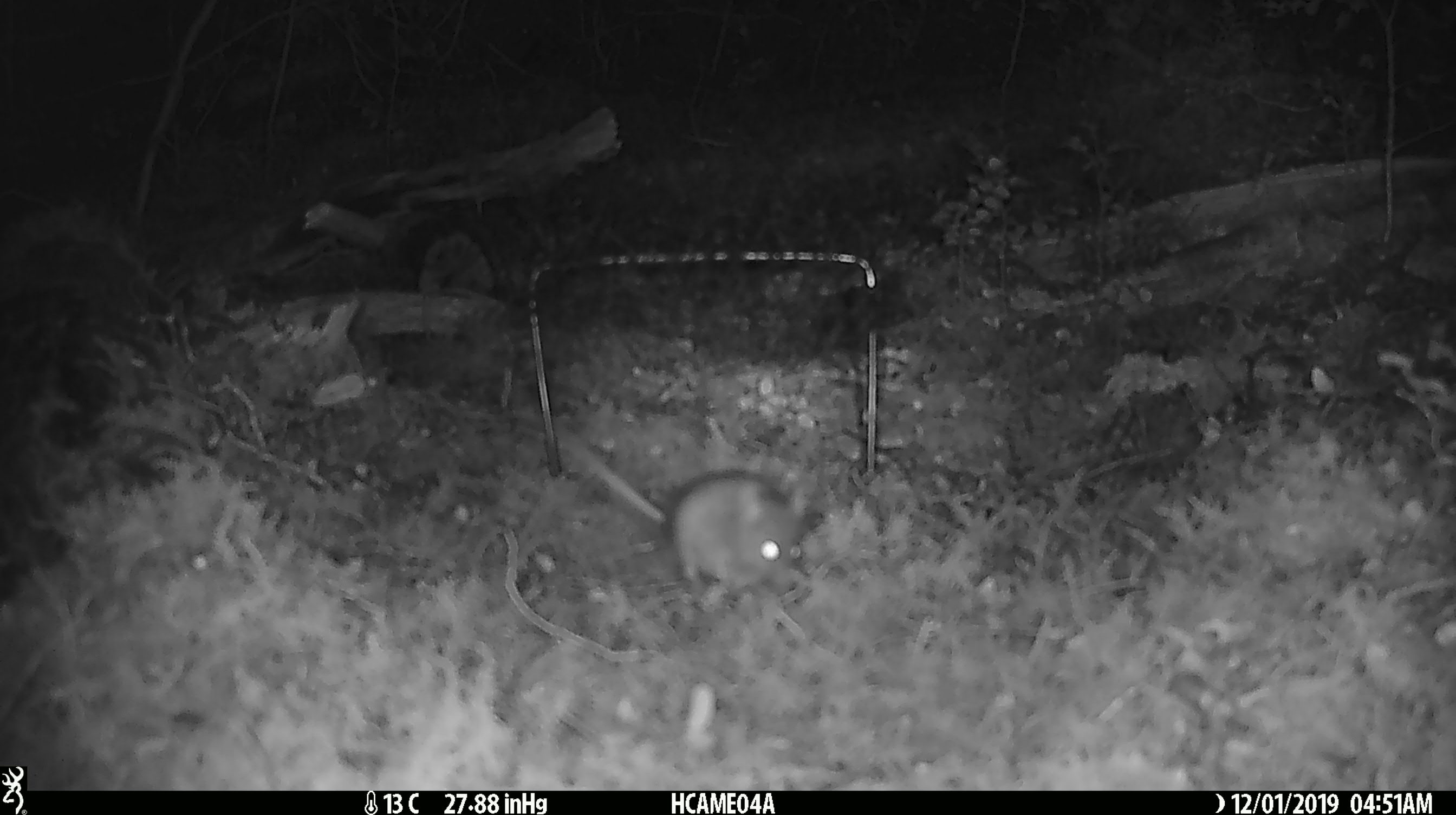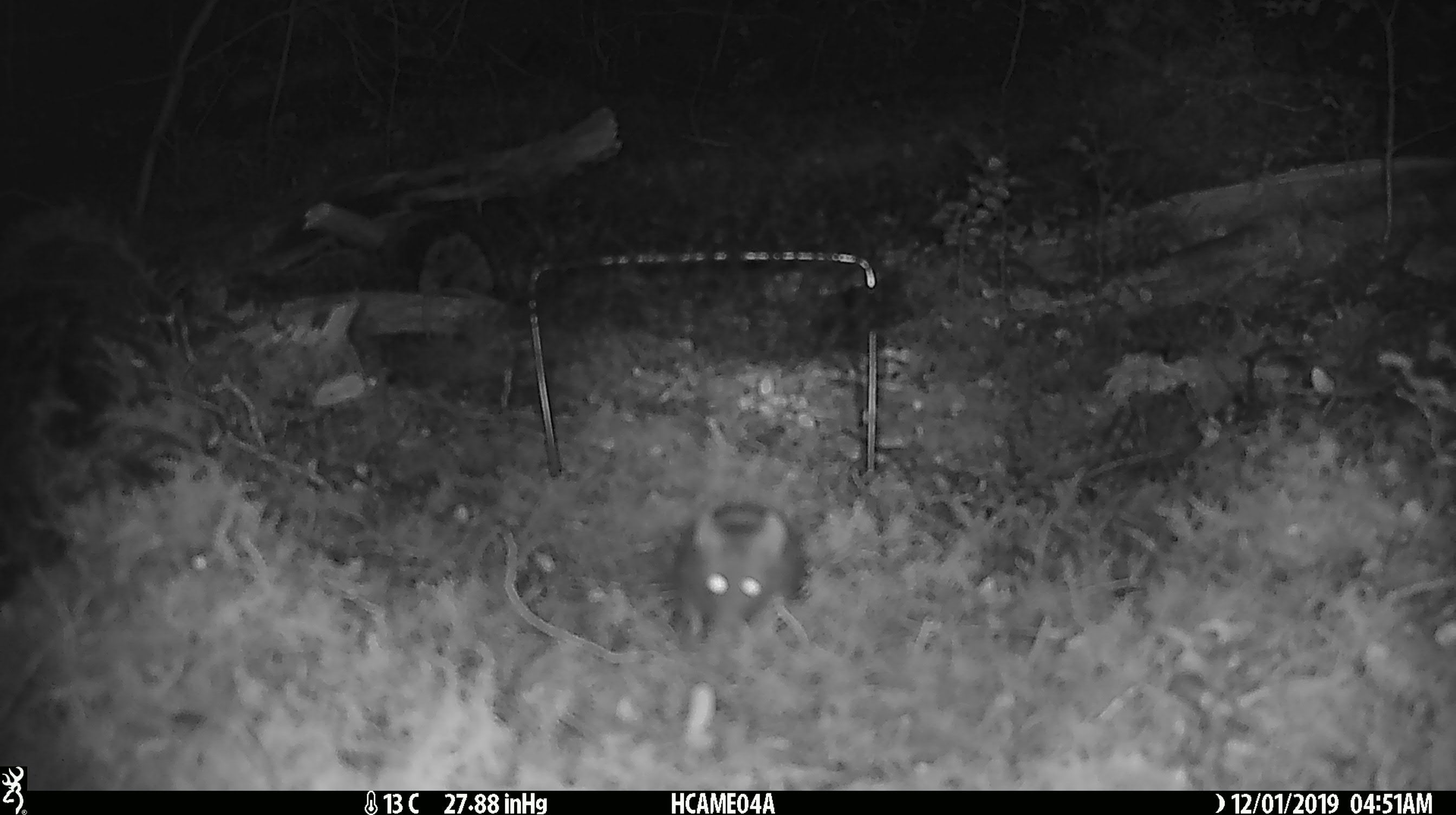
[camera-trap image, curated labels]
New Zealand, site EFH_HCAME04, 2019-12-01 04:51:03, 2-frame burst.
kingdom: Animalia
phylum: Chordata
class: Mammalia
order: Rodentia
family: Muridae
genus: Mus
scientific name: Mus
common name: mouse